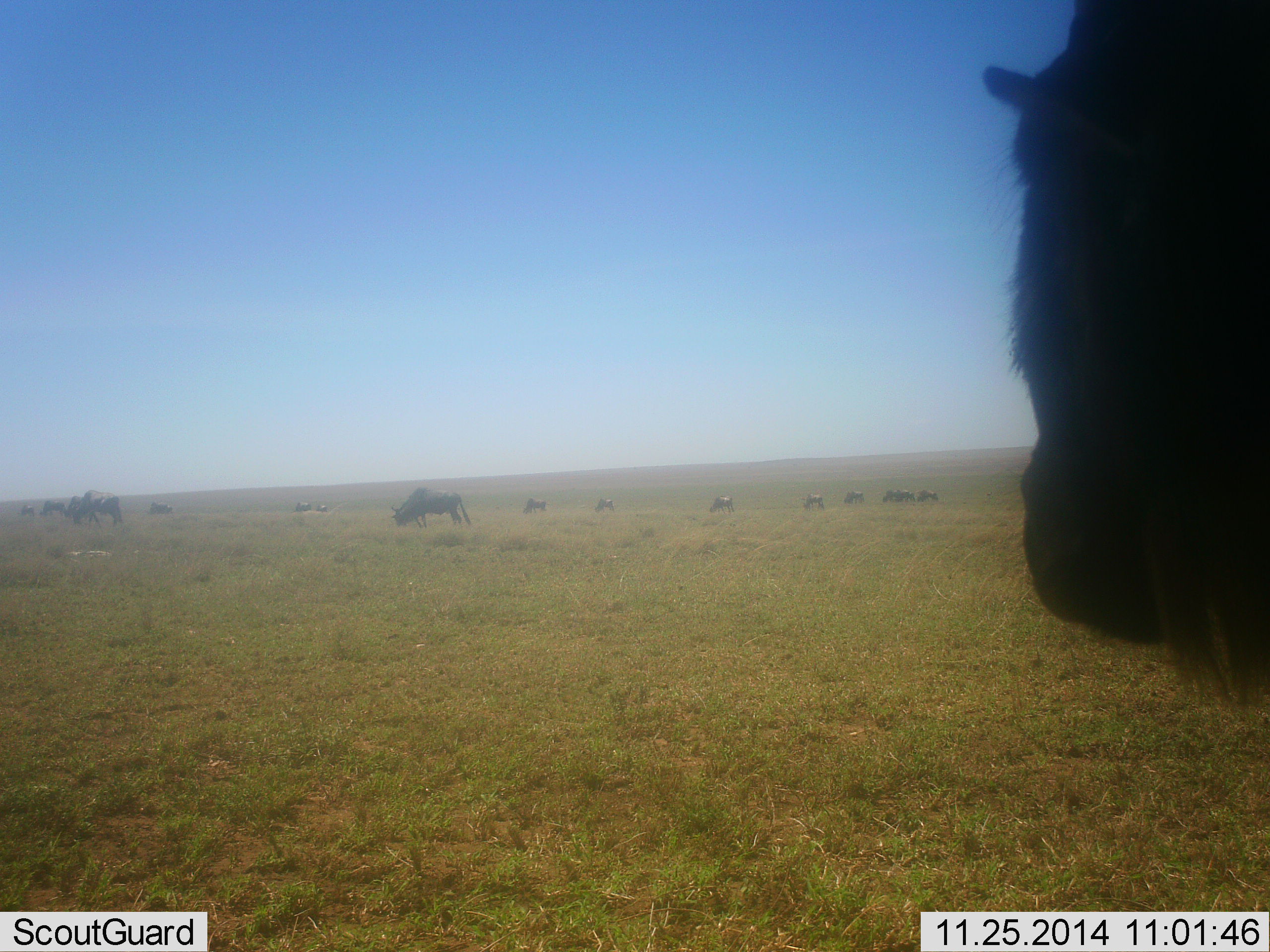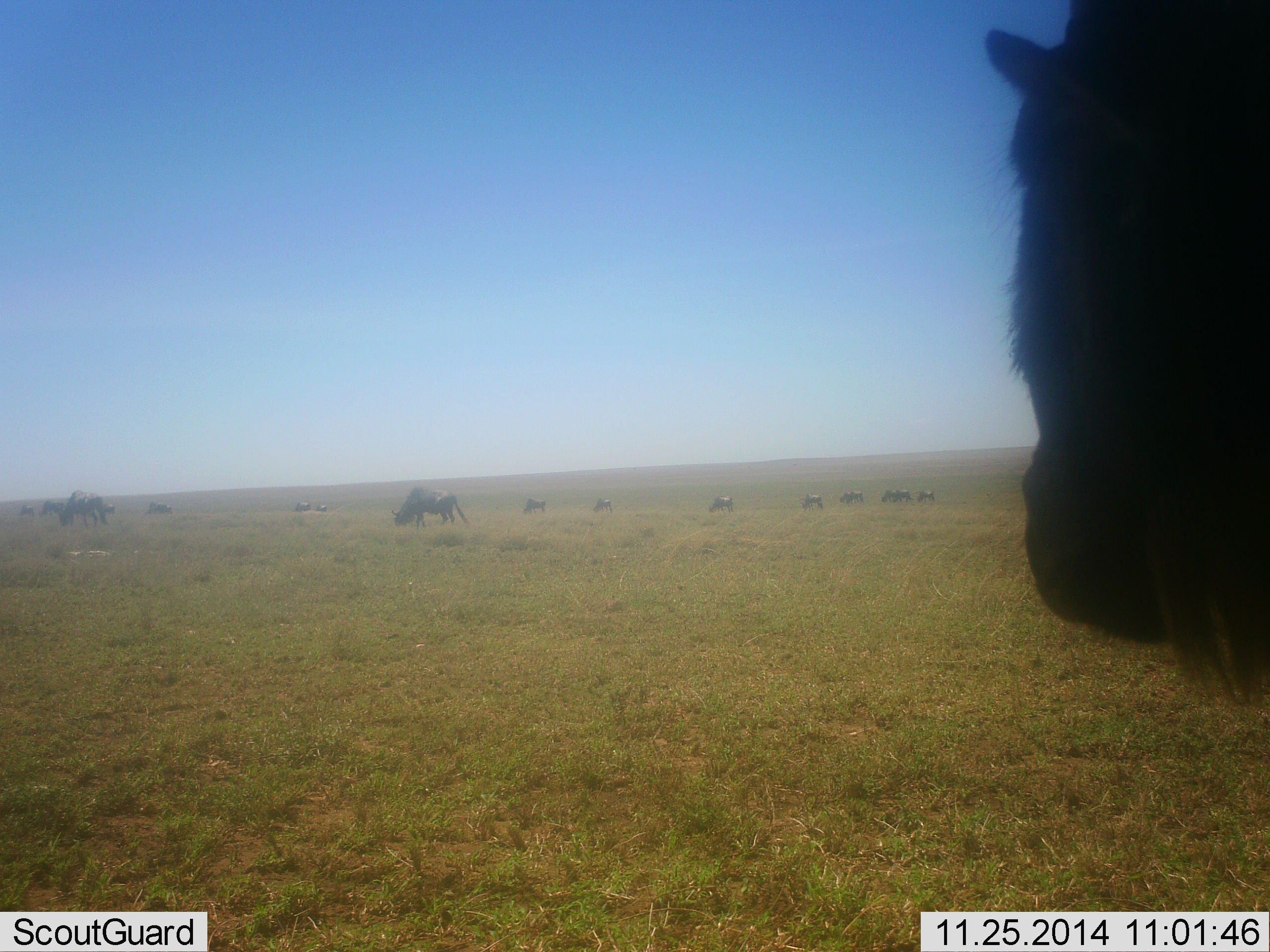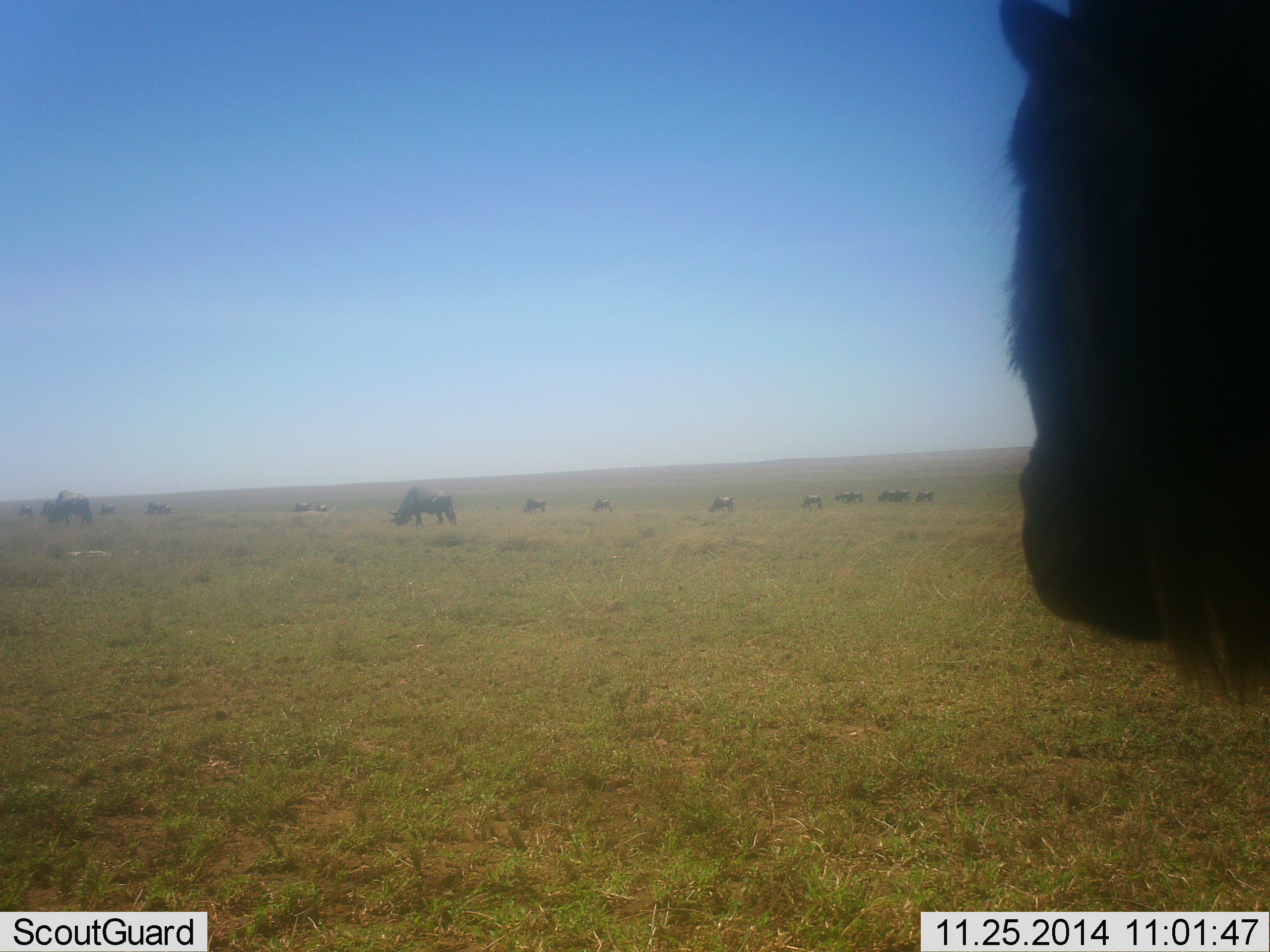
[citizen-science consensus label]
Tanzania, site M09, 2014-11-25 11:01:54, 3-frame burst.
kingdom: Animalia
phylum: Chordata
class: Mammalia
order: Artiodactyla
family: Bovidae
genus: Connochaetes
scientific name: Connochaetes taurinus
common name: blue wildebeest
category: wildebeest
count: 11-50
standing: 91%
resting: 0%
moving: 27%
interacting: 0%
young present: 0%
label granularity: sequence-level